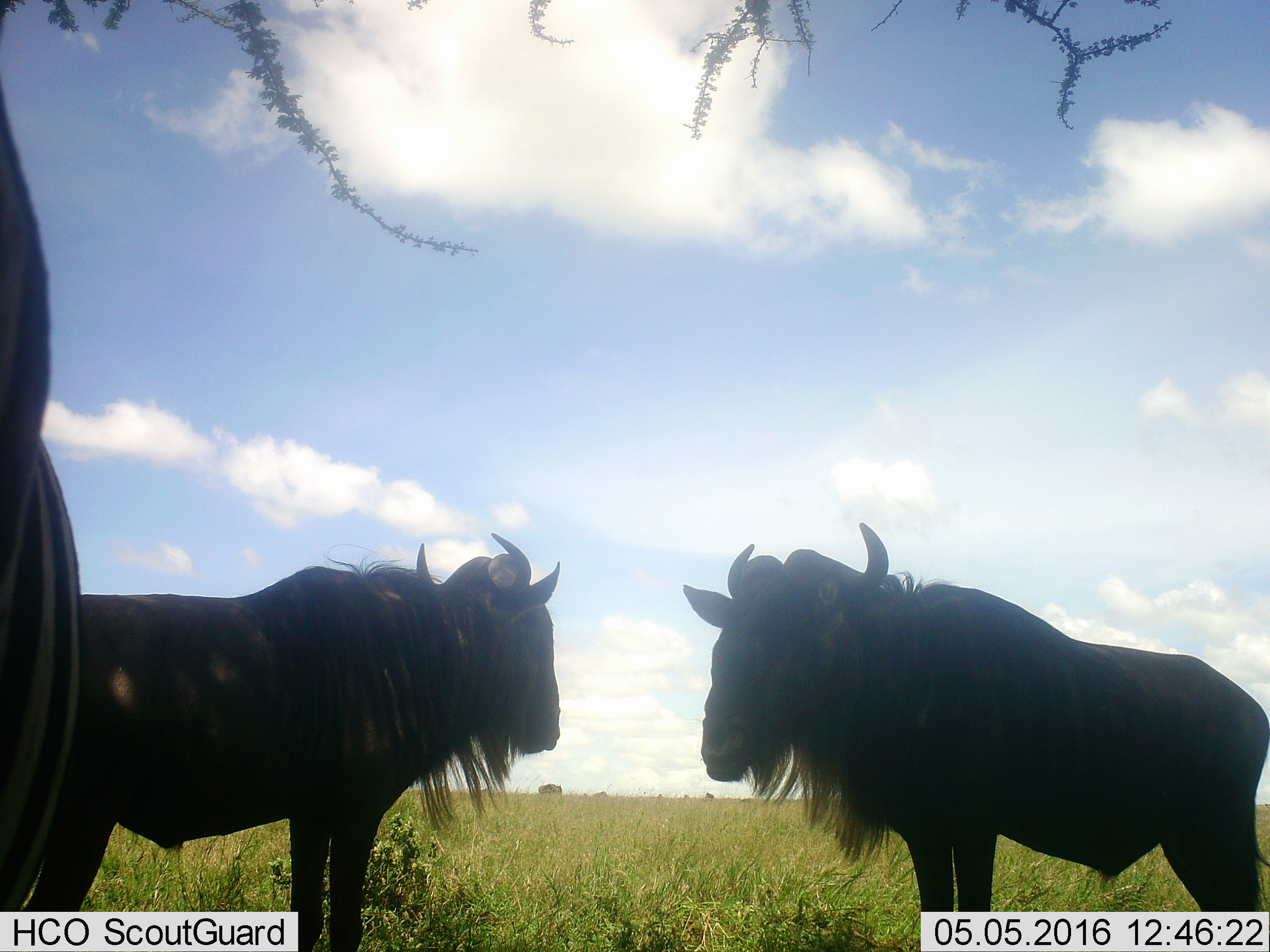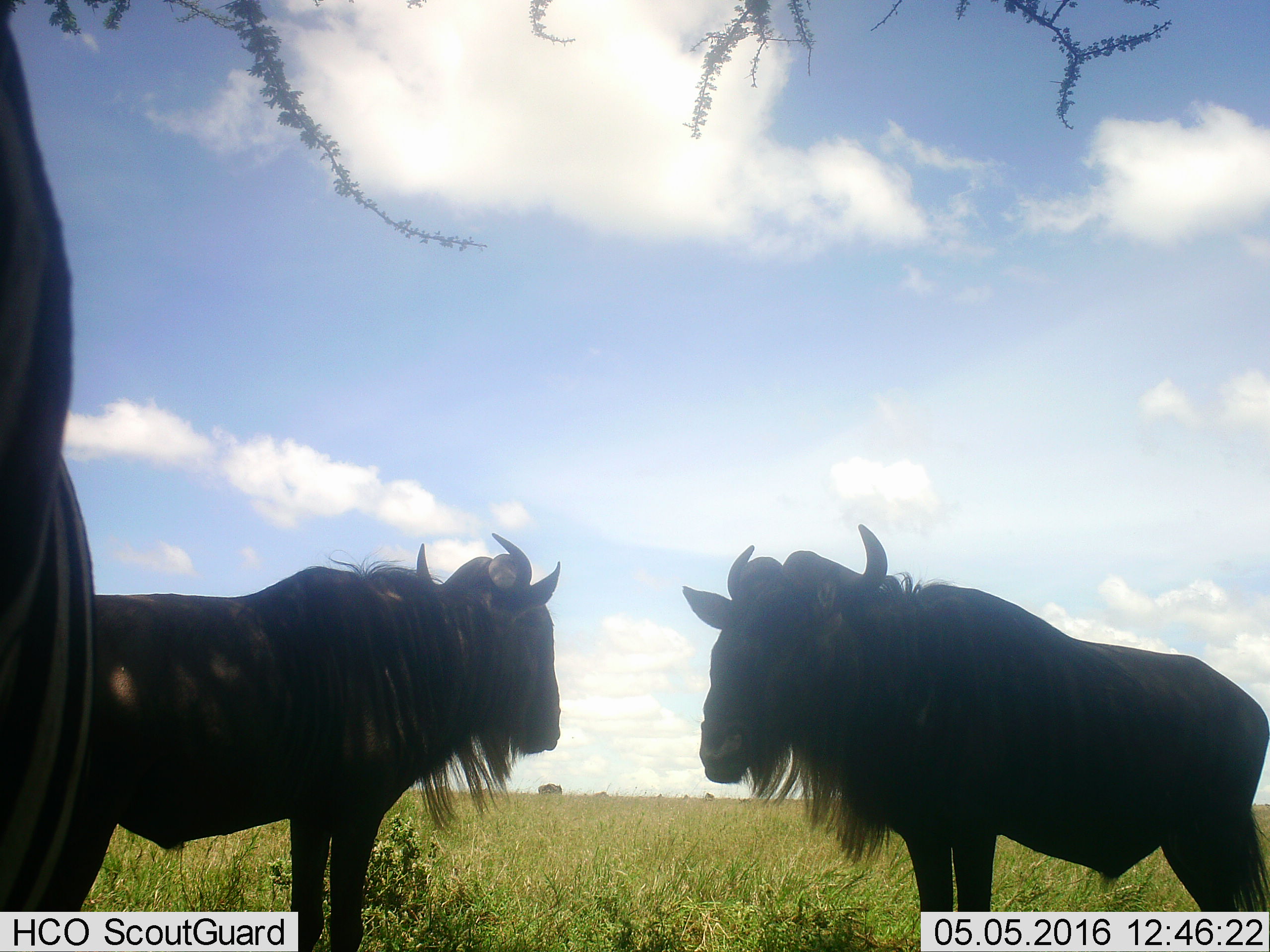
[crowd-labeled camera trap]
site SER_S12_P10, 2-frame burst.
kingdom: Animalia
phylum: Chordata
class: Mammalia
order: Artiodactyla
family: Bovidae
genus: Connochaetes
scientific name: Connochaetes taurinus taurinus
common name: blue wildebeest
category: wildebeestblue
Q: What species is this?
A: Wildebeestblue (blue wildebeest) (Connochaetes taurinus taurinus).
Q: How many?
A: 3.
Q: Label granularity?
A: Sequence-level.